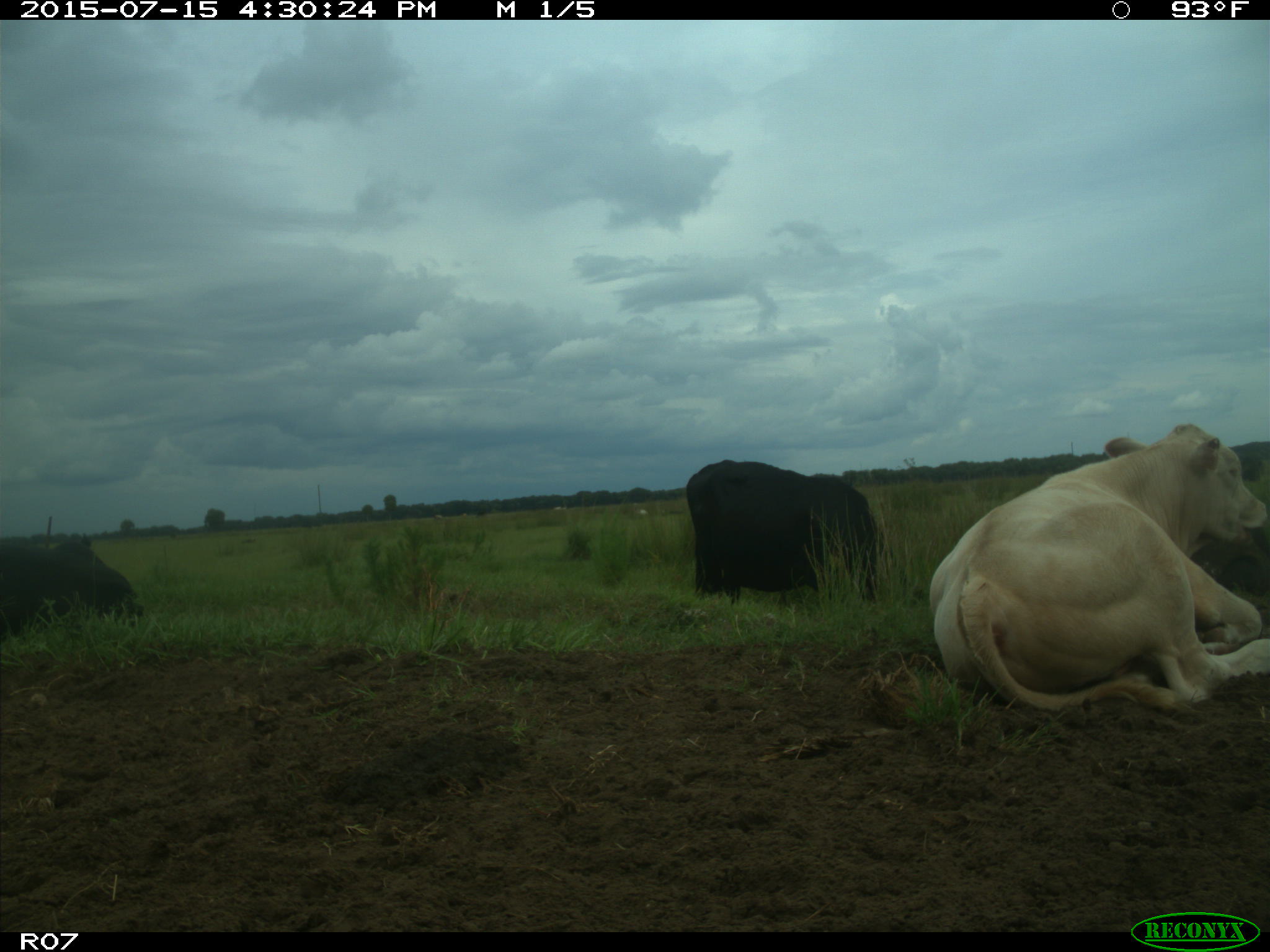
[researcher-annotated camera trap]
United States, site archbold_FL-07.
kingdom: Animalia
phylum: Chordata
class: Mammalia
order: Artiodactyla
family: Bovidae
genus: Bos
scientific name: Bos taurus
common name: domestic cow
Bos taurus (domestic cow).